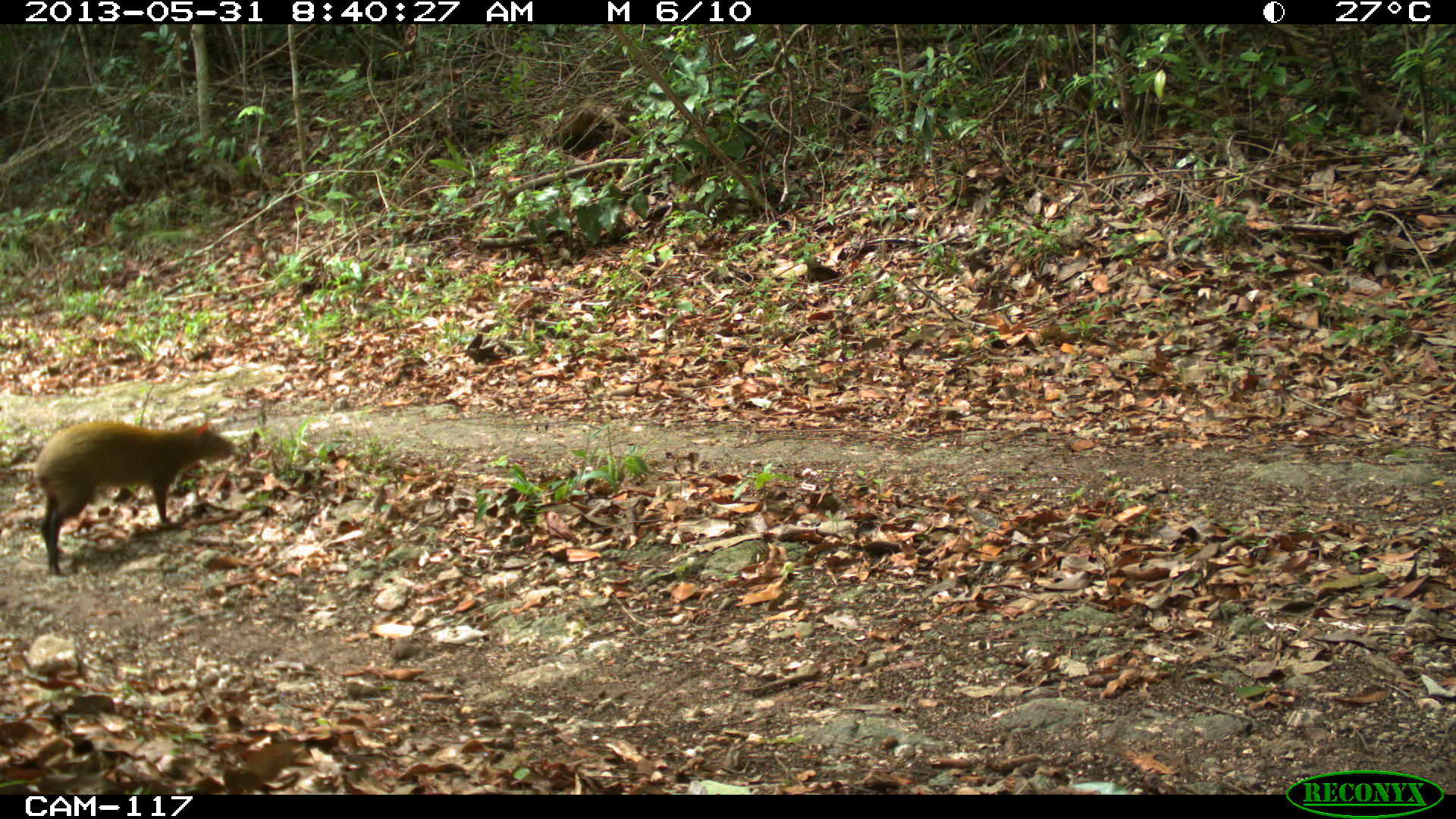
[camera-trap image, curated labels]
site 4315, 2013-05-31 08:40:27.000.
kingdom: Animalia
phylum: Chordata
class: Mammalia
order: Rodentia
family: Dasyproctidae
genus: Dasyprocta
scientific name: Dasyprocta punctata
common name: central american agouti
Dasyprocta punctata (central american agouti), count 1.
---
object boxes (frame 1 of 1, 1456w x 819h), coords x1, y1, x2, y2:
dasyprocta punctata: 34, 418, 236, 577